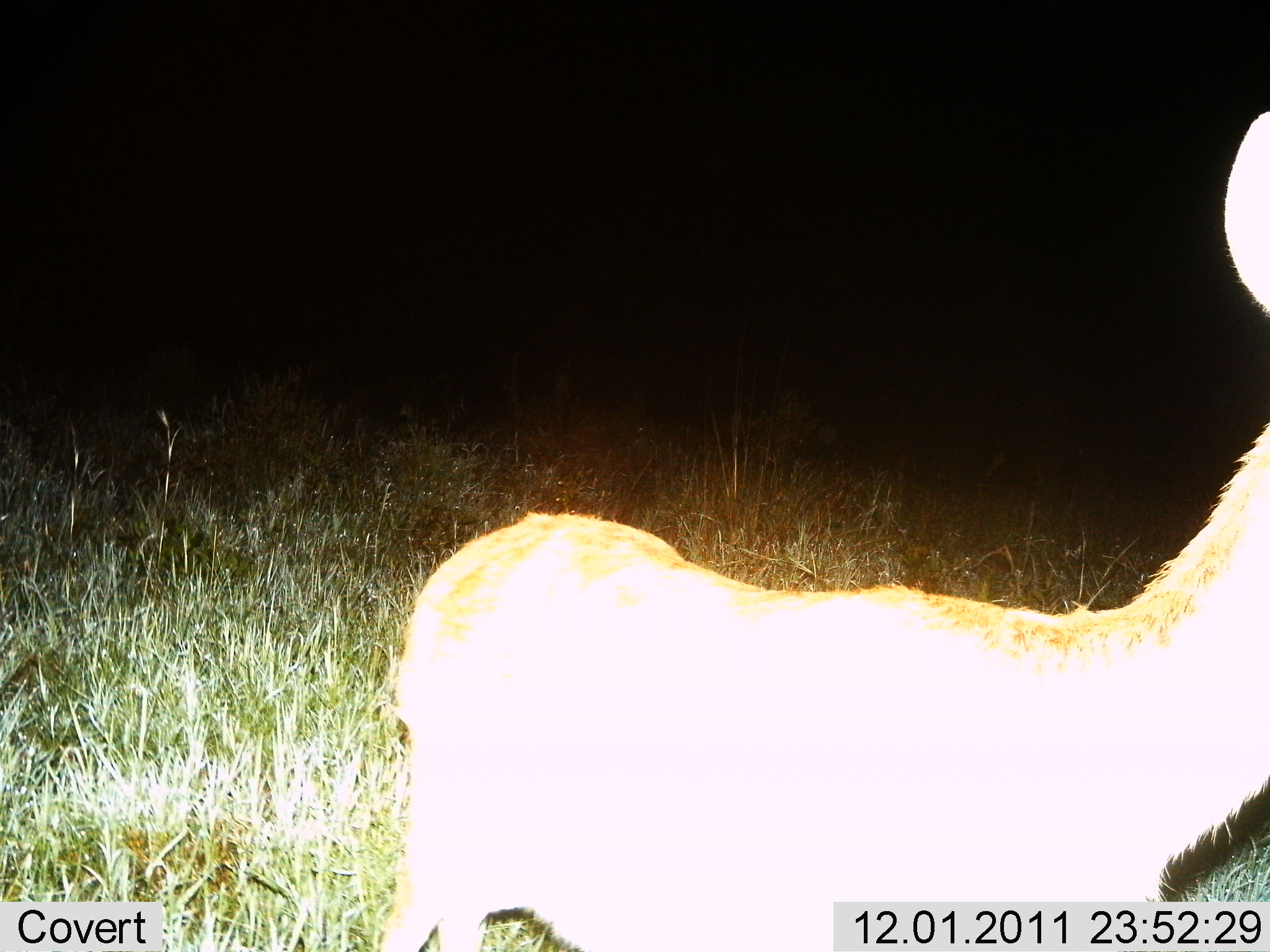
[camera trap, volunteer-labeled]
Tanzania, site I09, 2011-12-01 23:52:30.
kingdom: Animalia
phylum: Chordata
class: Mammalia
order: Artiodactyla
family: Bovidae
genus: Eudorcas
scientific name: Eudorcas thomsonii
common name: thomson's gazelle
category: gazellethomsons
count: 1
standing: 67%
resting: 0%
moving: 17%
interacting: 17%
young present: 0%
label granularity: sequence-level